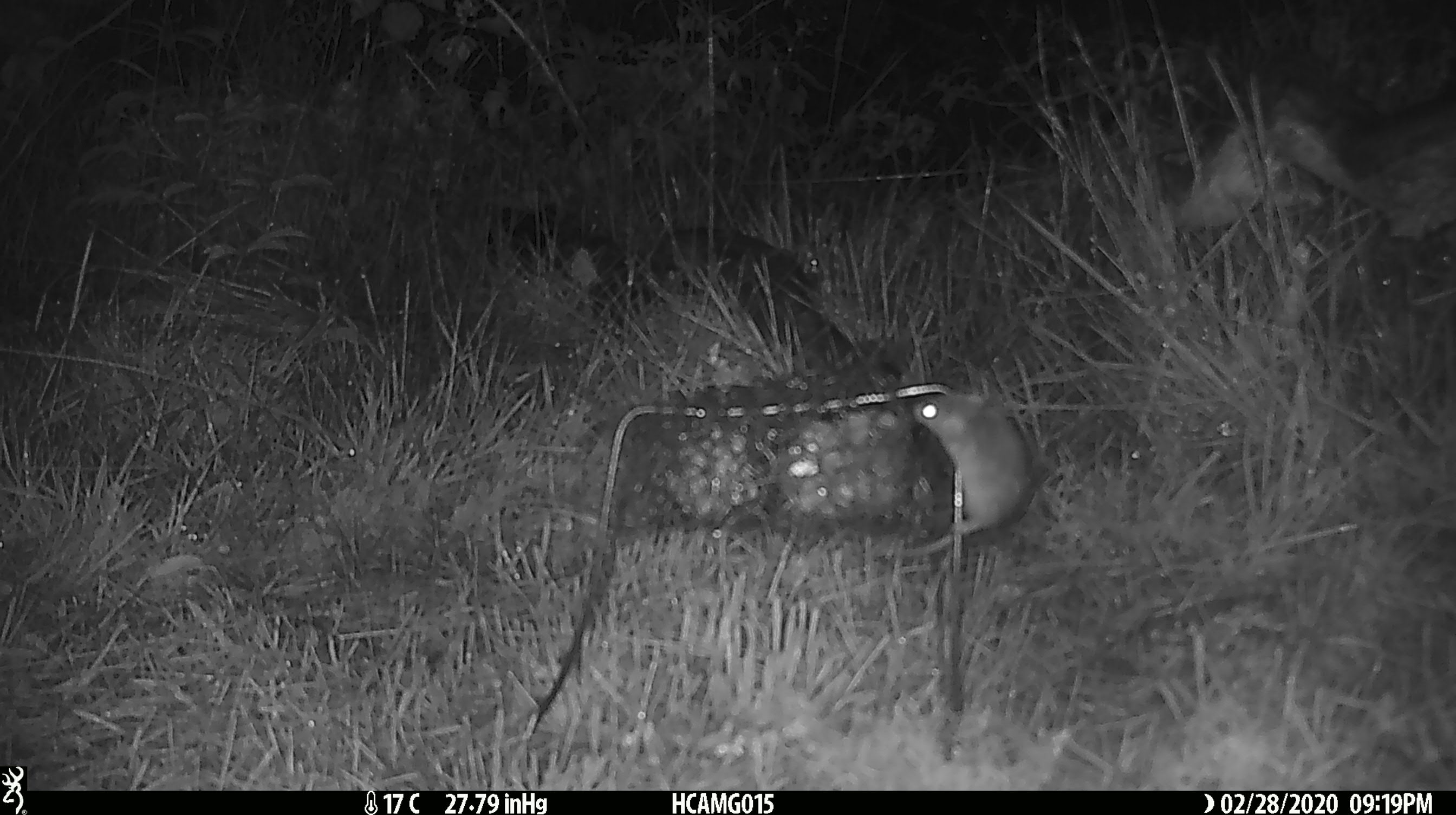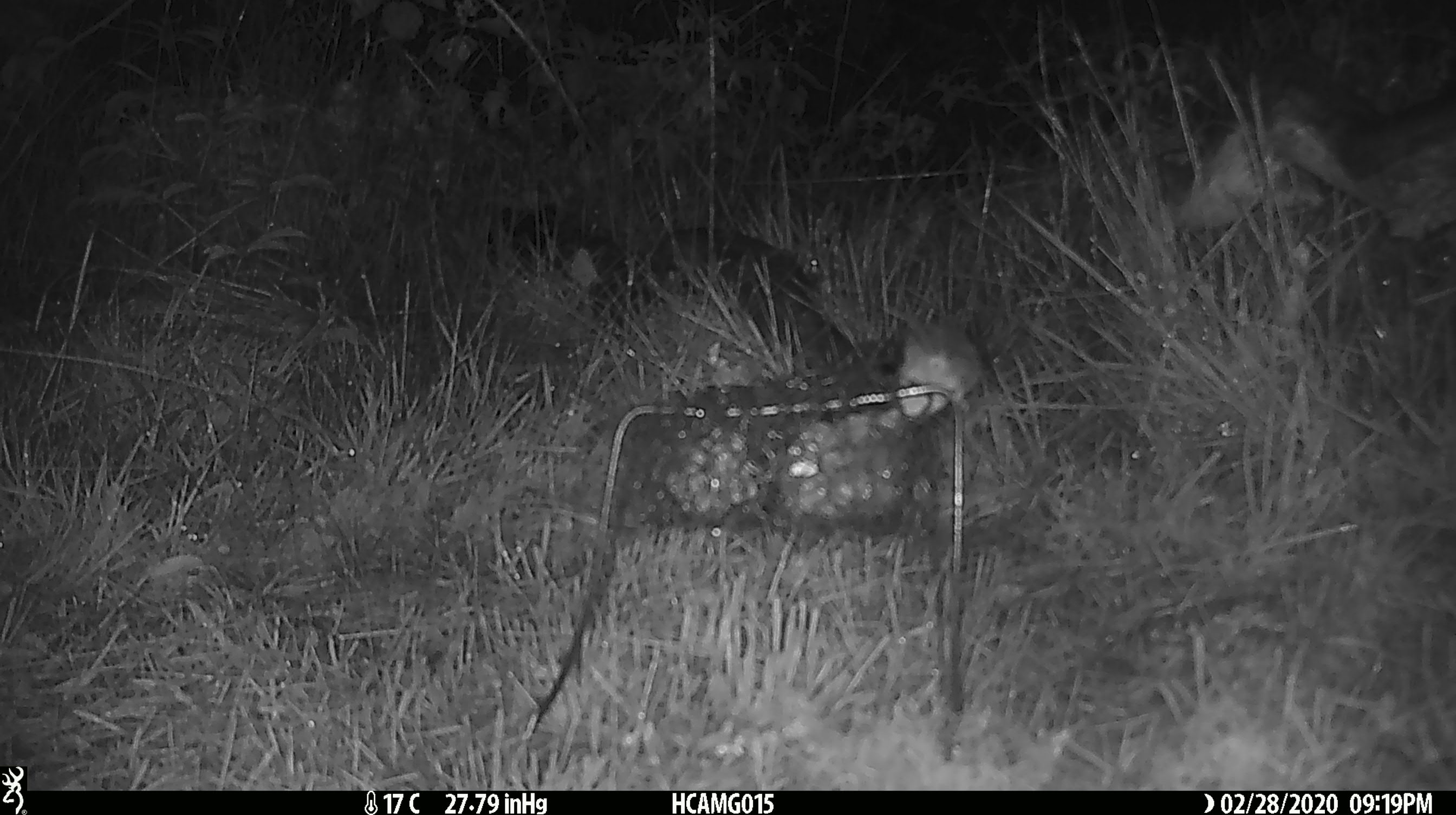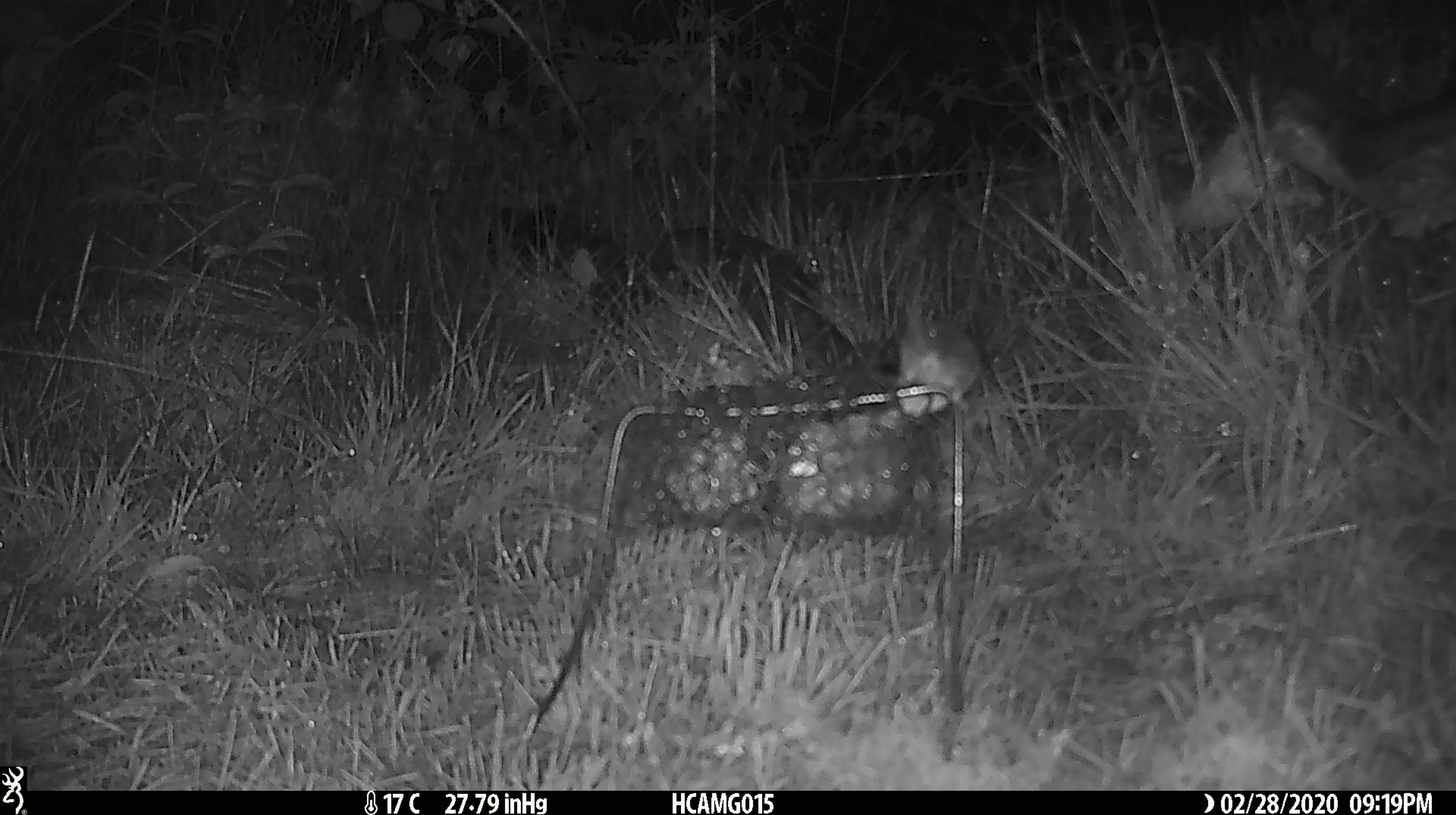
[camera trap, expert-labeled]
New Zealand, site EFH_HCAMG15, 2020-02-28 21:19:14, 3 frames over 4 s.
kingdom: Animalia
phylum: Chordata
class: Mammalia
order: Rodentia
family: Muridae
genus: Mus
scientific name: Mus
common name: mouse